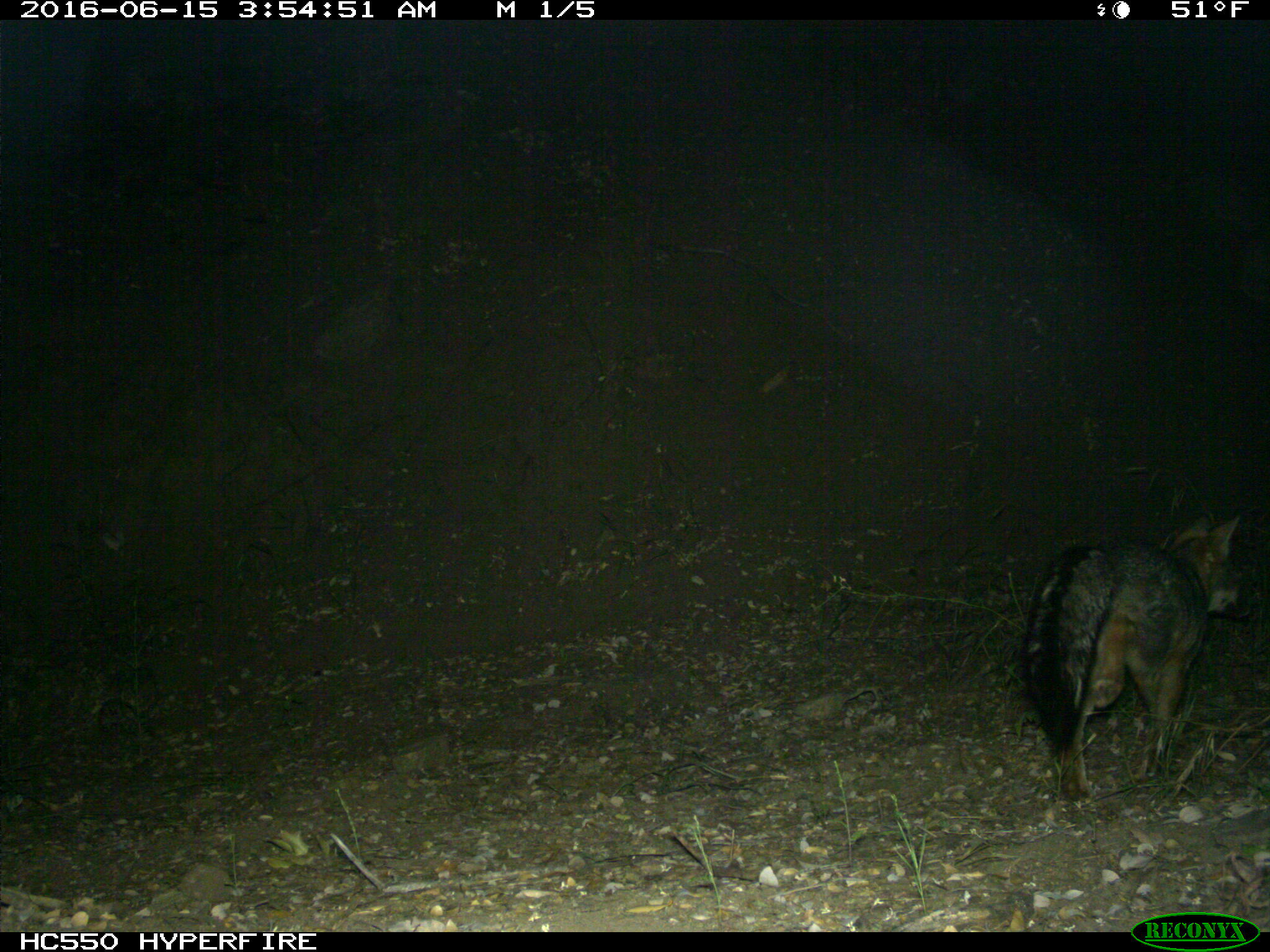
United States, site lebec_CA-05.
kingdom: Animalia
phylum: Chordata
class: Mammalia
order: Carnivora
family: Canidae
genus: Urocyon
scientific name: Urocyon cinereoargenteus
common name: gray fox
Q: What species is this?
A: Urocyon cinereoargenteus (gray fox).